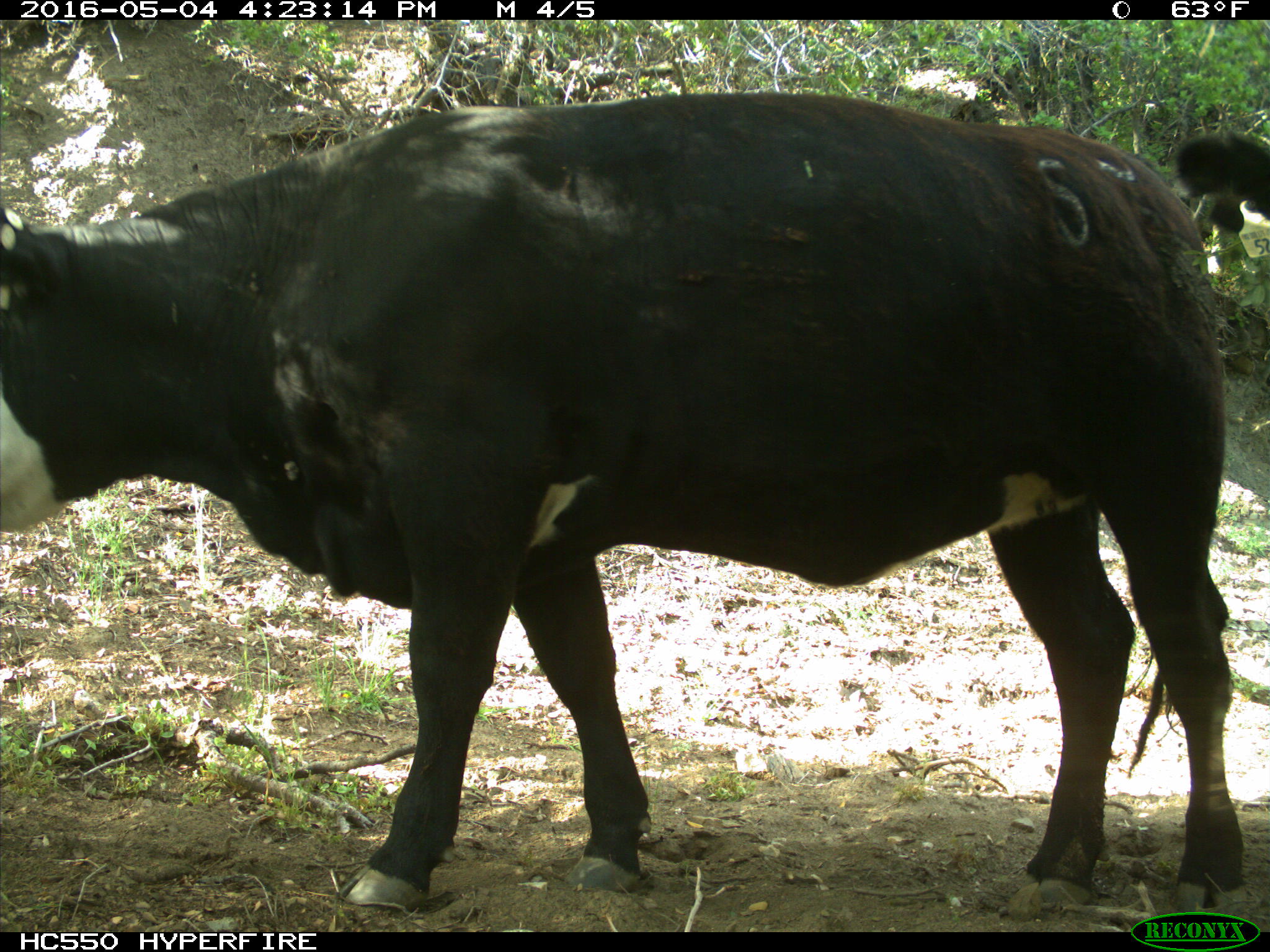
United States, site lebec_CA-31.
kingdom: Animalia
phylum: Chordata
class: Mammalia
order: Artiodactyla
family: Bovidae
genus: Bos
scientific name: Bos taurus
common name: domestic cow